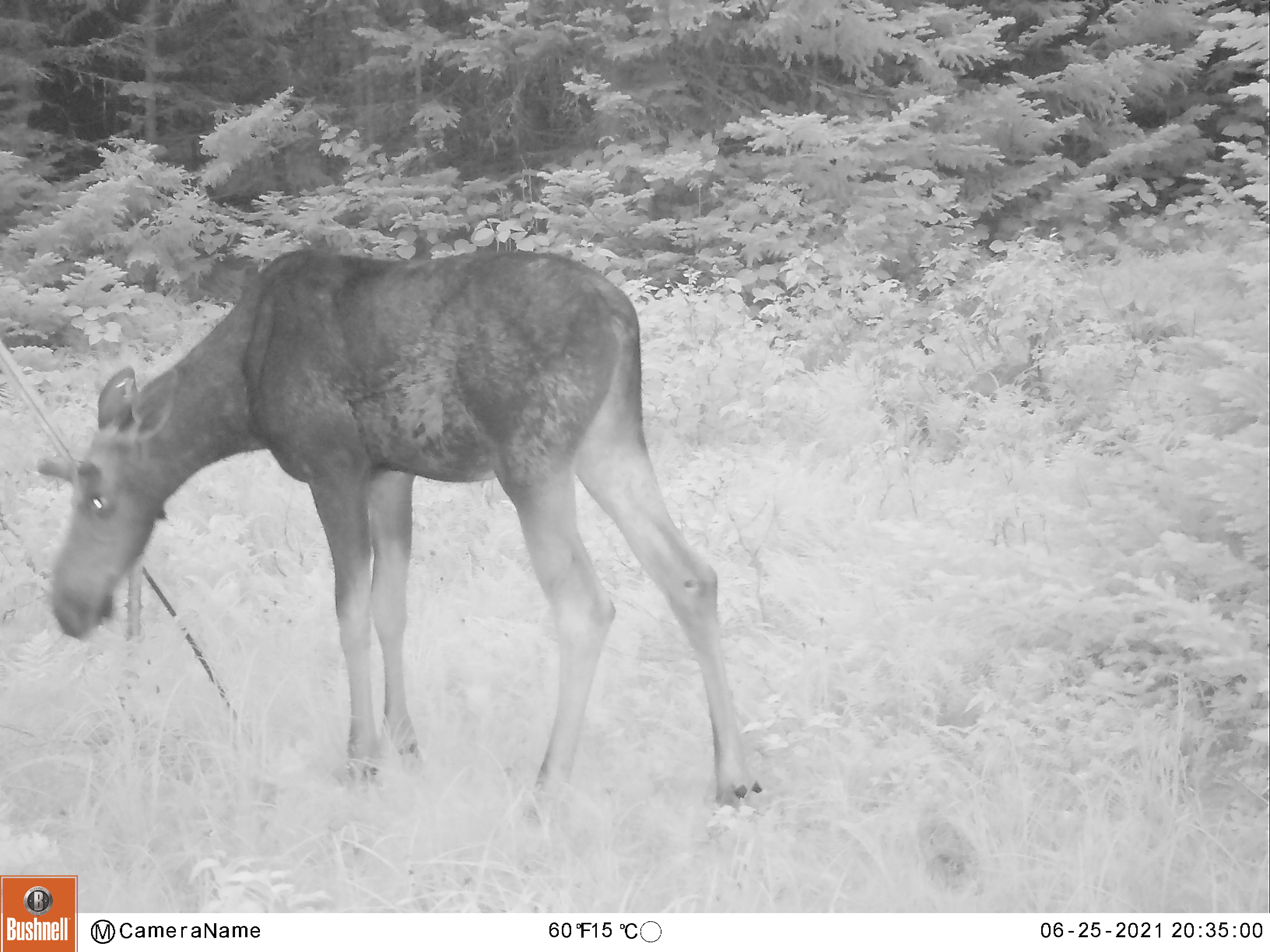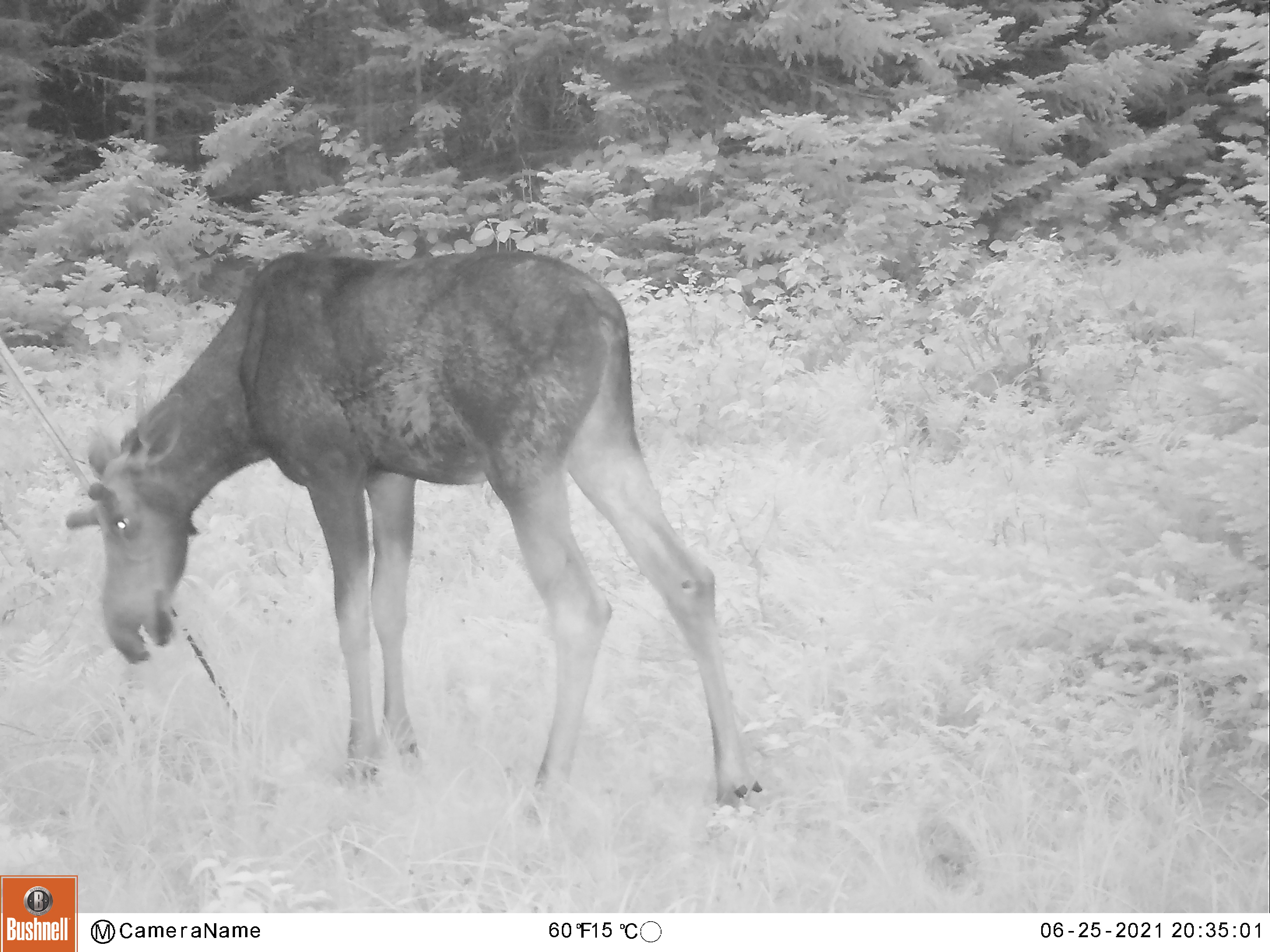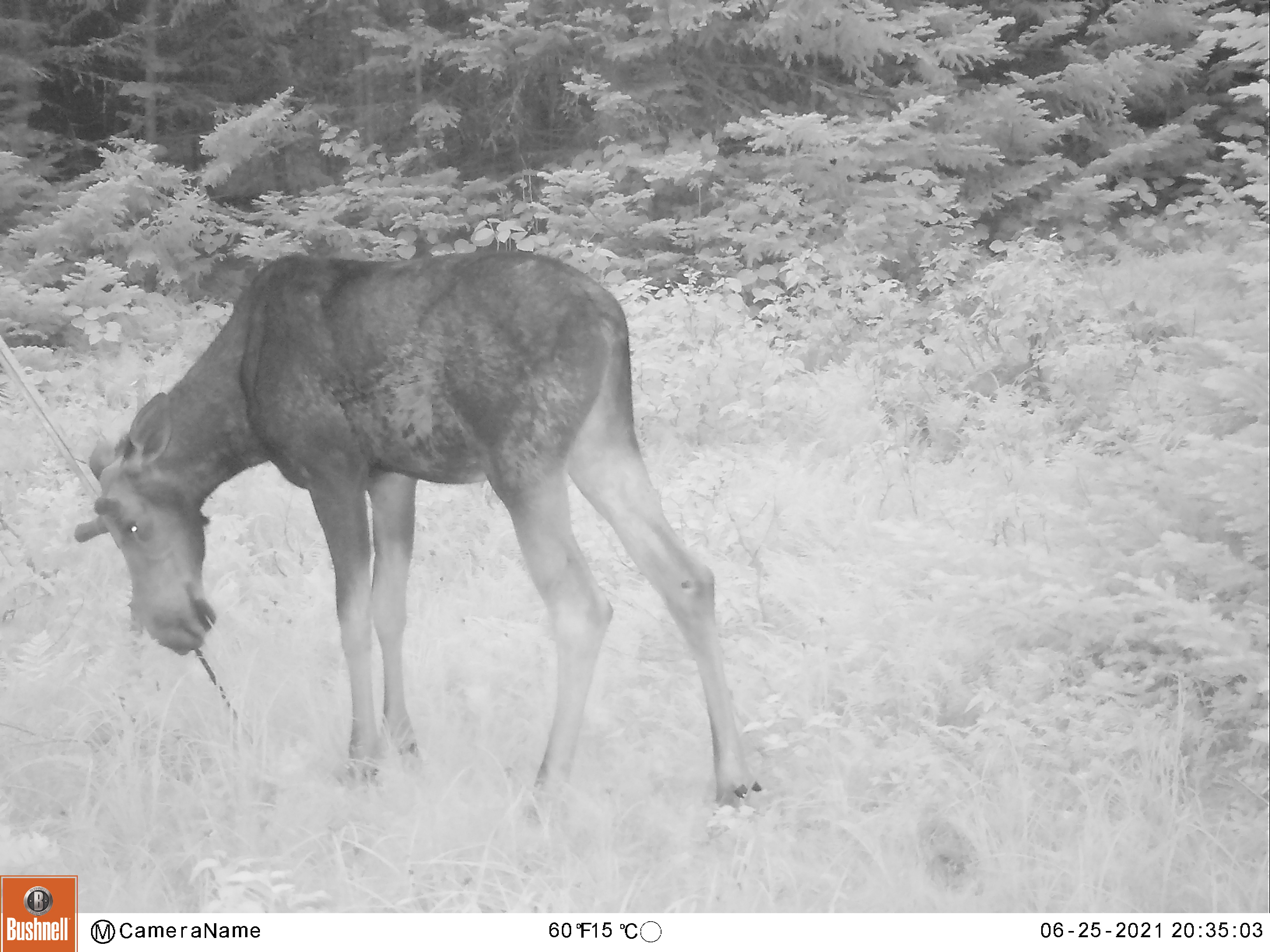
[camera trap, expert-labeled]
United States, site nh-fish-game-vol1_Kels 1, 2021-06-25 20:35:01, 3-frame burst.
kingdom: Animalia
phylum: Chordata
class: Mammalia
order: Artiodactyla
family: Cervidae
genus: Alces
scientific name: Alces alces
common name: moose